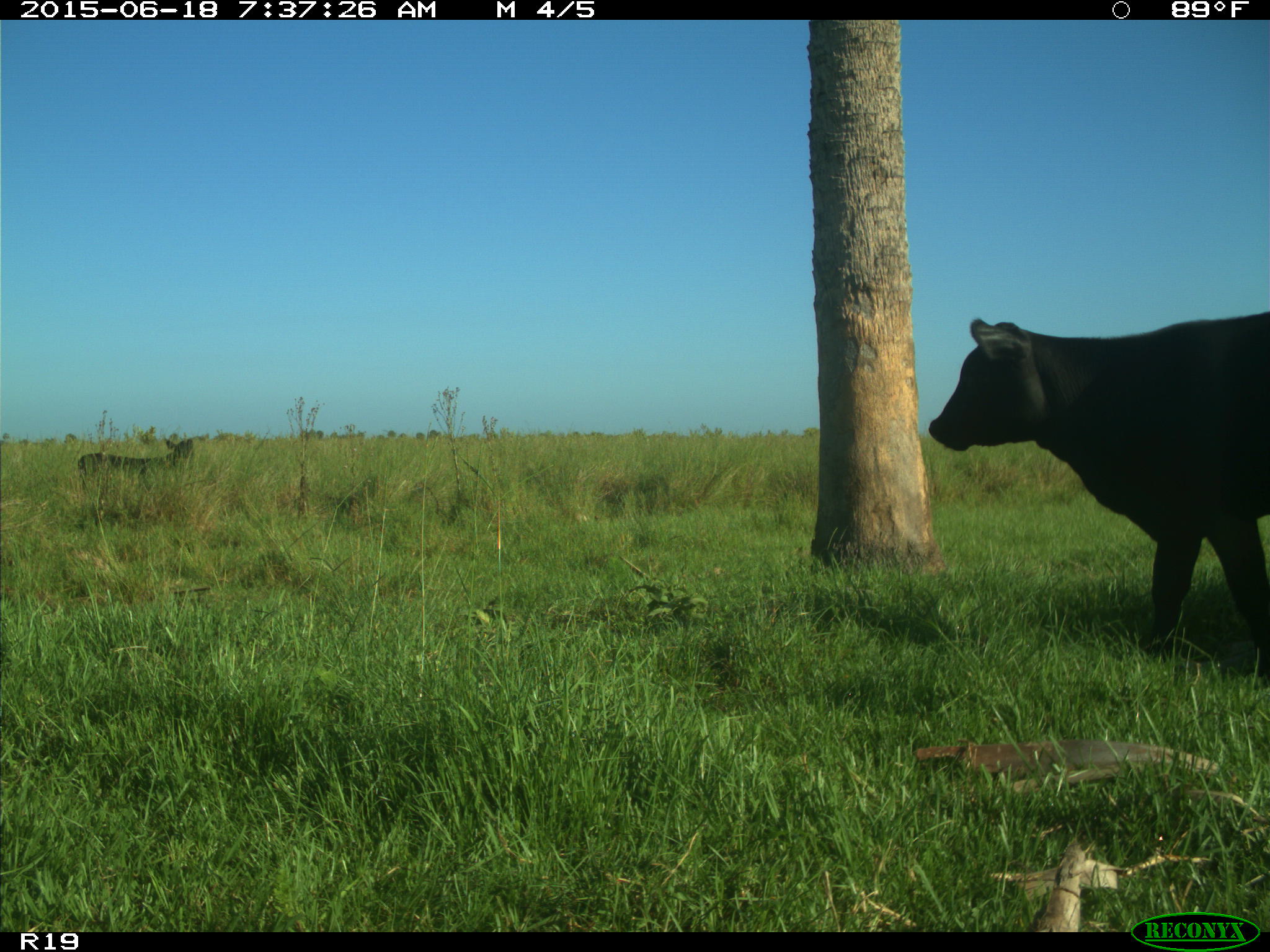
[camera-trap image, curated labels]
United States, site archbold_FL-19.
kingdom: Animalia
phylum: Chordata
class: Mammalia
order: Artiodactyla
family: Bovidae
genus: Bos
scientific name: Bos taurus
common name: domestic cow